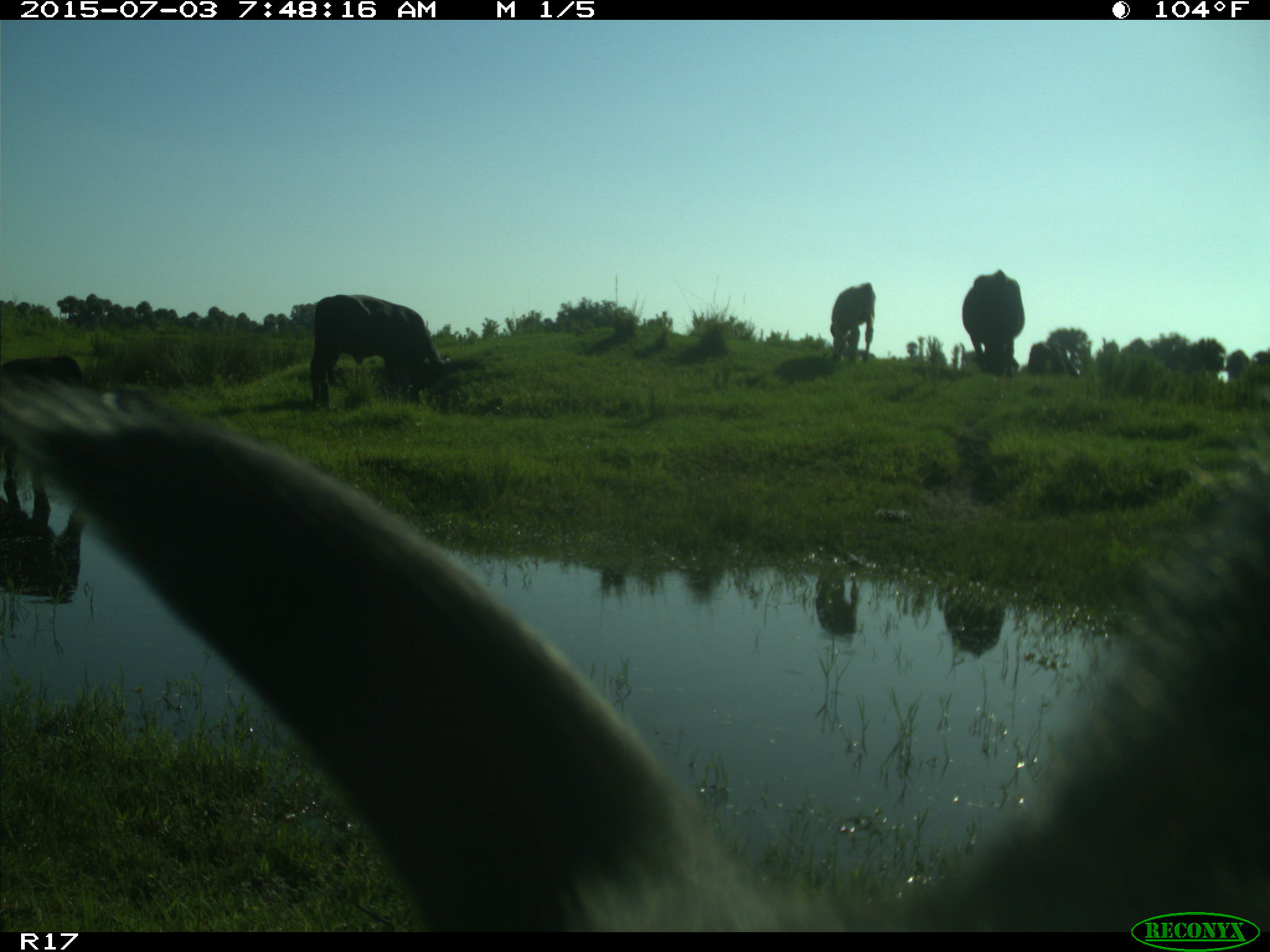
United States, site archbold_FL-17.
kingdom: Animalia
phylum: Chordata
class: Mammalia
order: Artiodactyla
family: Bovidae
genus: Bos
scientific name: Bos taurus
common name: domestic cow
Bos taurus (domestic cow).